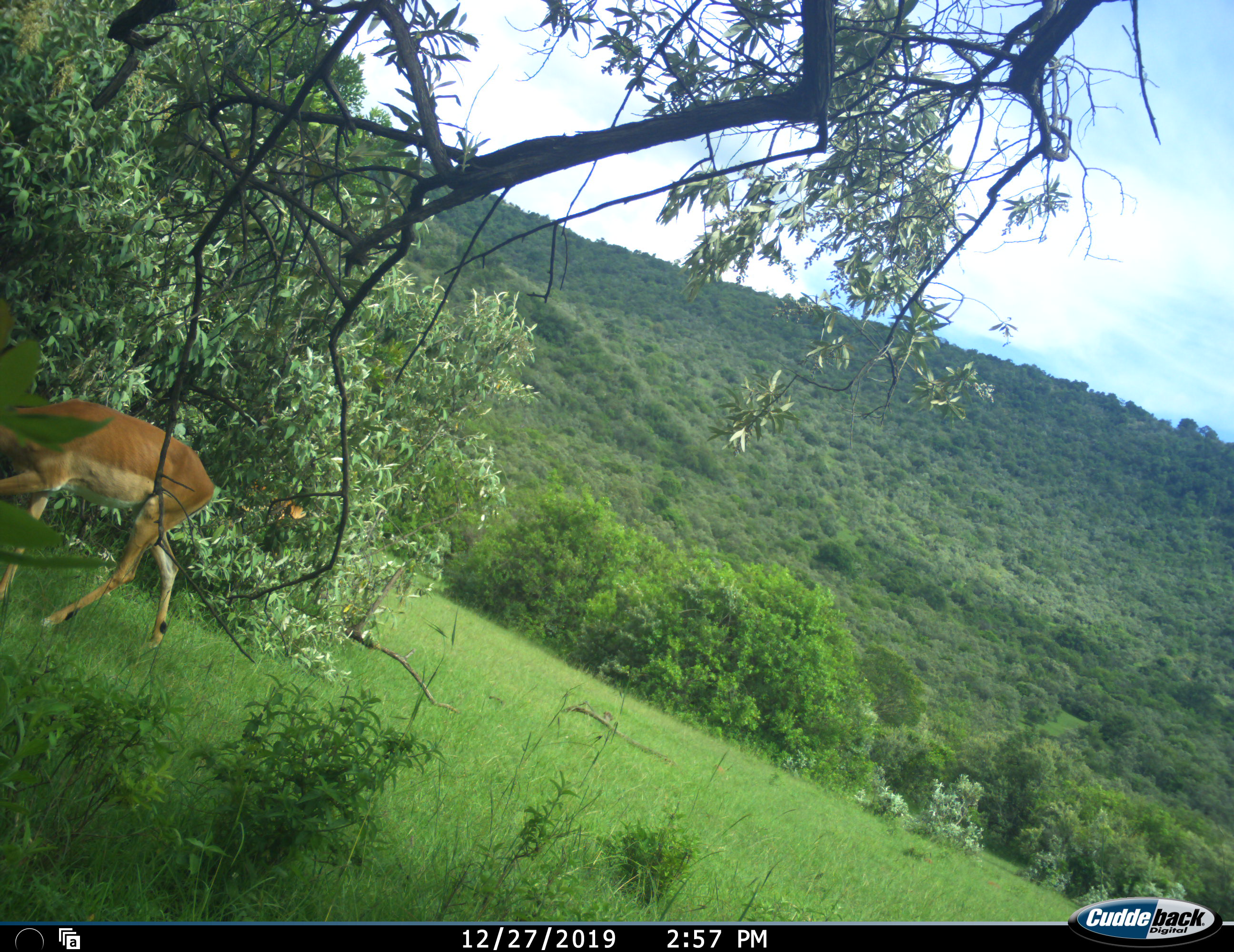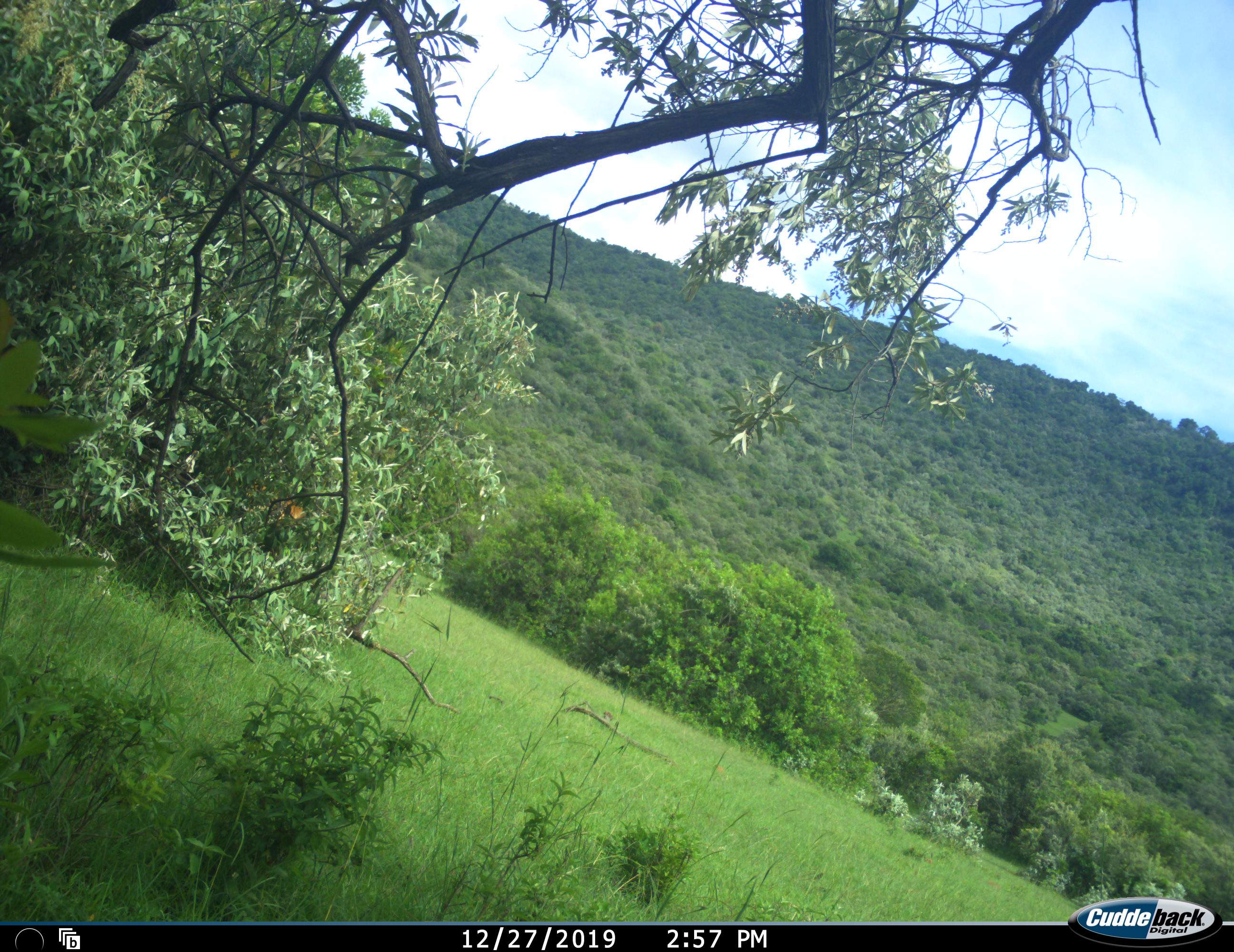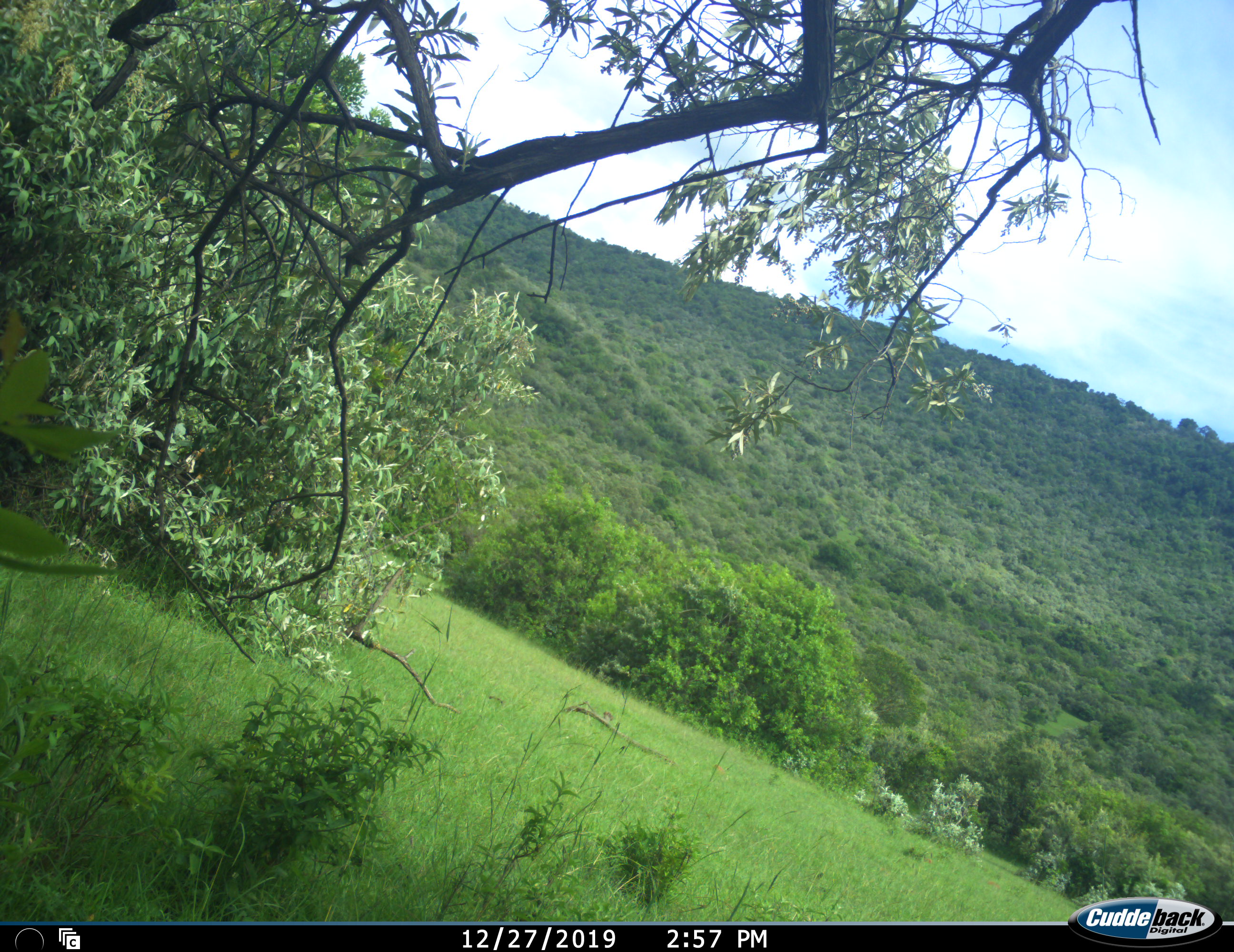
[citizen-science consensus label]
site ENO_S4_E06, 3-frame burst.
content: unidentified animal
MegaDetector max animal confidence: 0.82